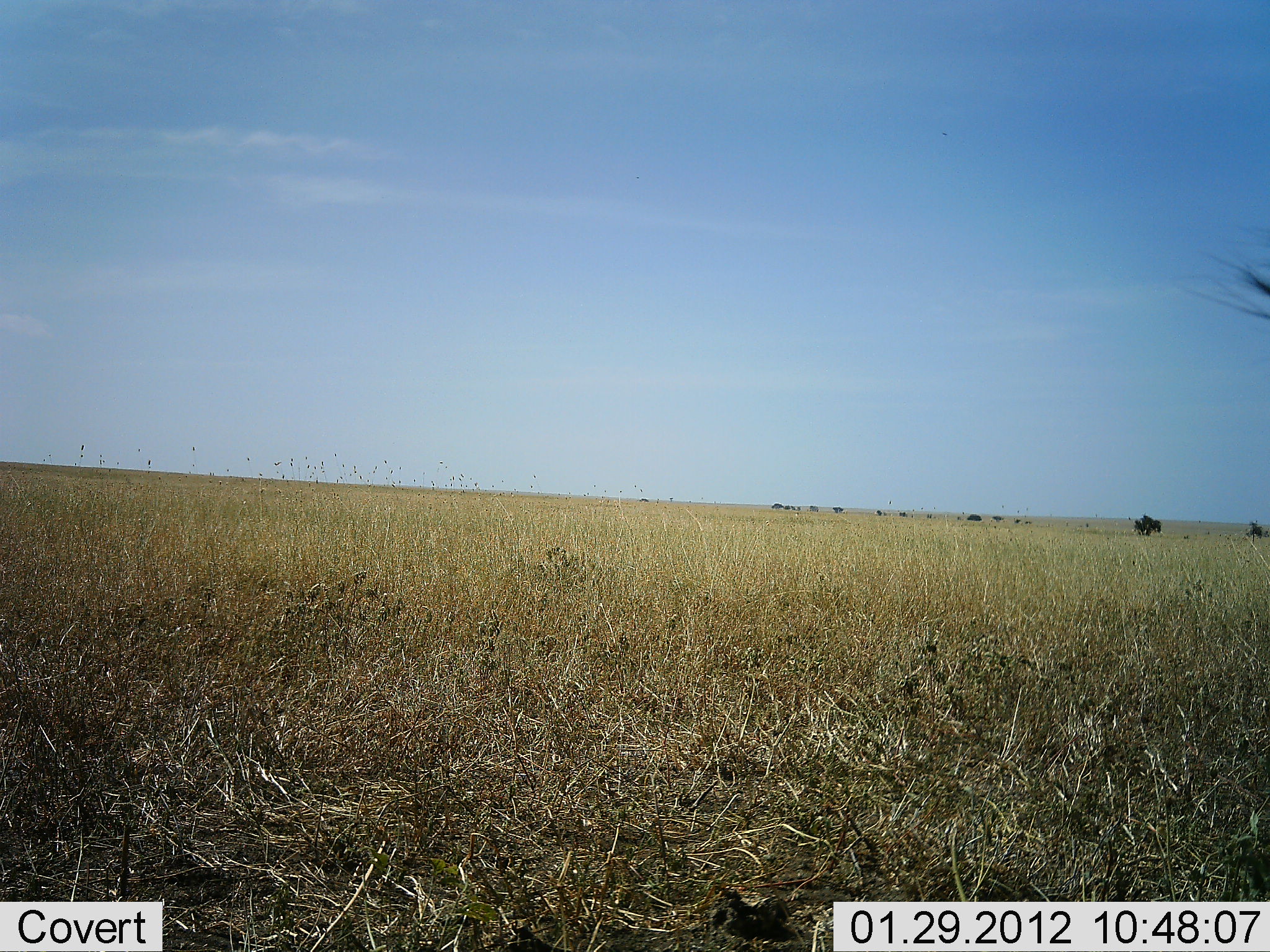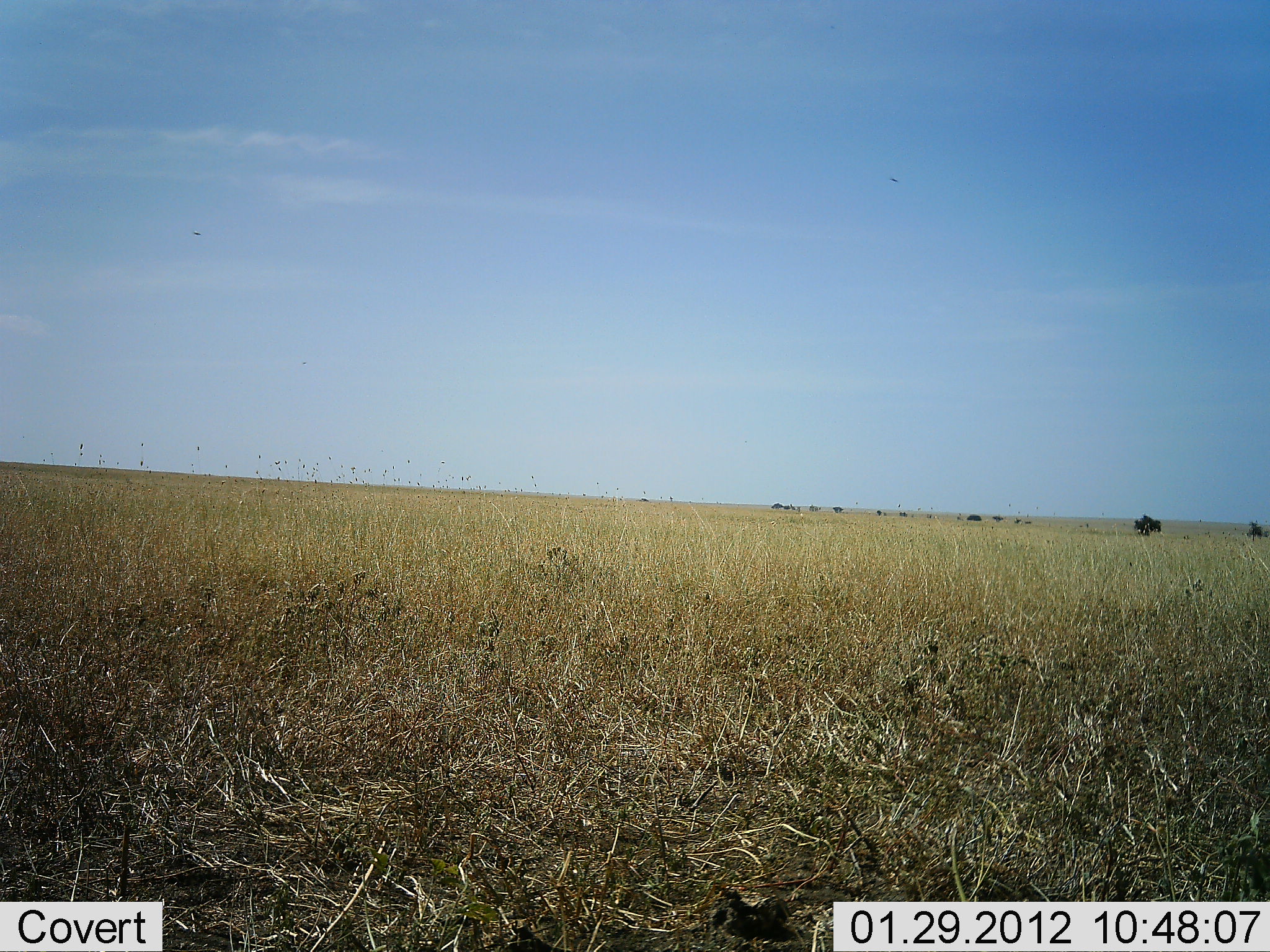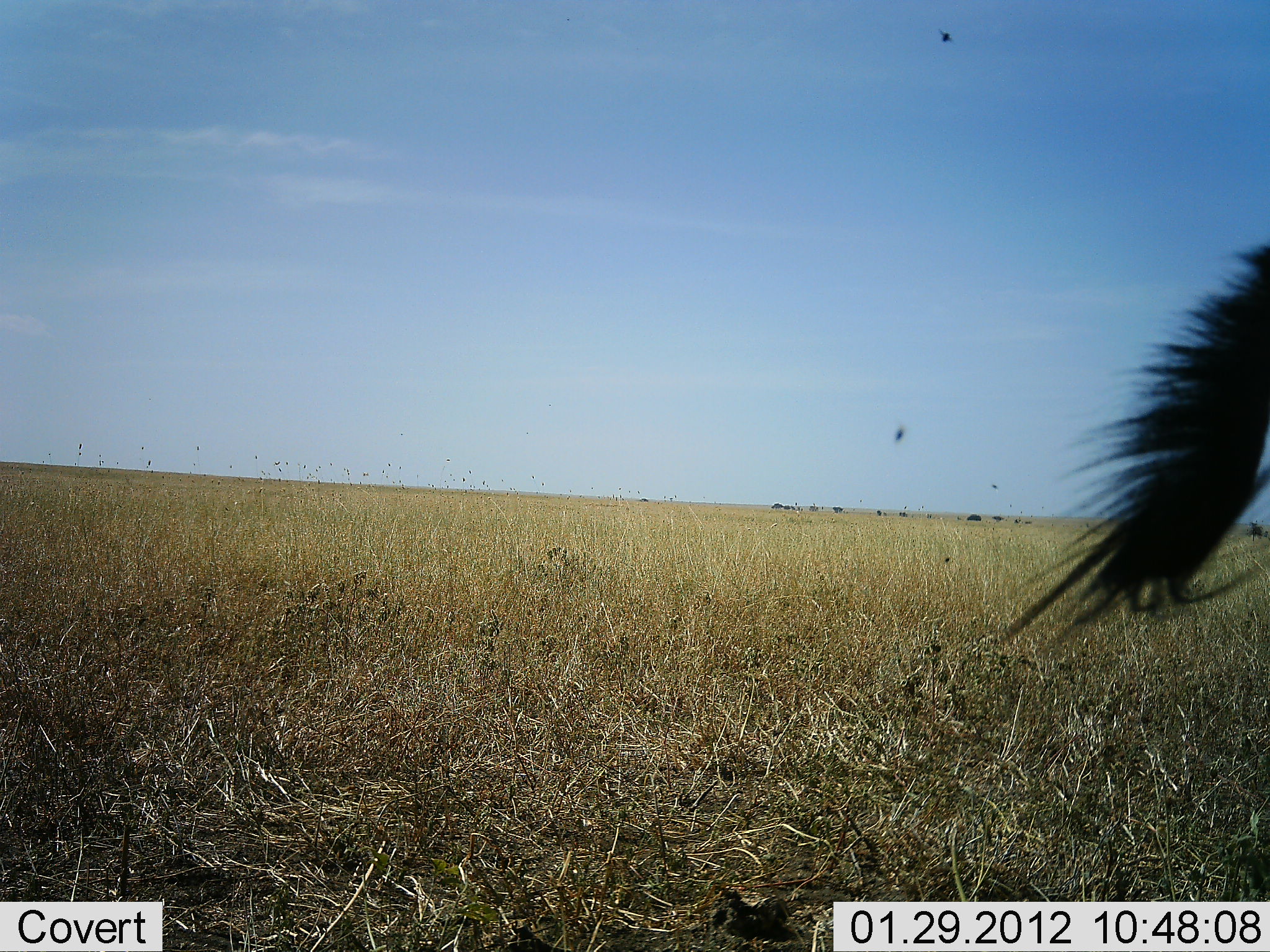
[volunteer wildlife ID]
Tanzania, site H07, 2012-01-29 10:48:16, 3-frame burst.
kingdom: Animalia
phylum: Chordata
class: Mammalia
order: Artiodactyla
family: Bovidae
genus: Connochaetes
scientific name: Connochaetes taurinus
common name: blue wildebeest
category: wildebeest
Wildebeest (blue wildebeest) (Connochaetes taurinus), count 1. Behavior (volunteer vote fractions): standing 100%, resting 12%, moving 0%, interacting 0%. Young present (vote fraction): 0%. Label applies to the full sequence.